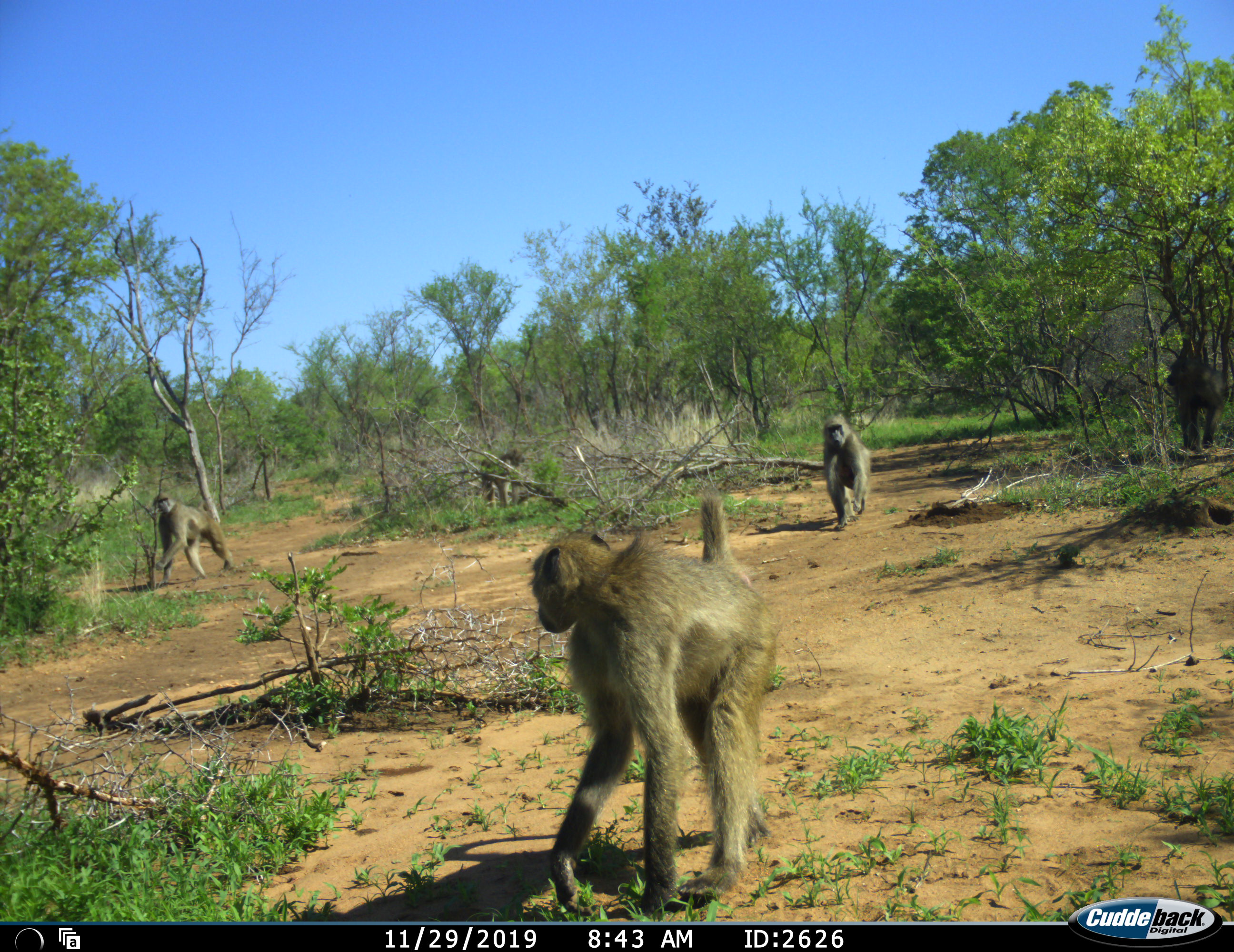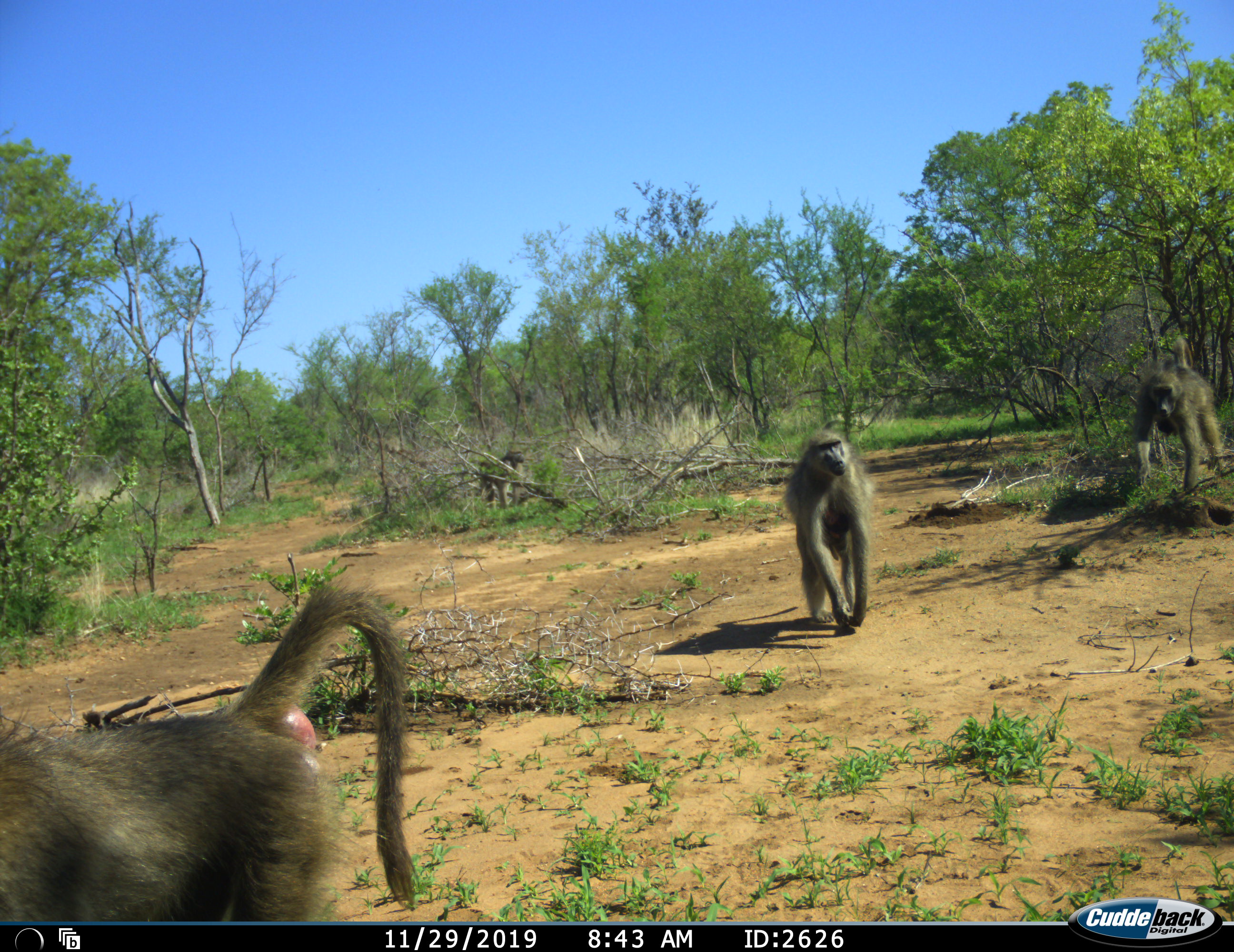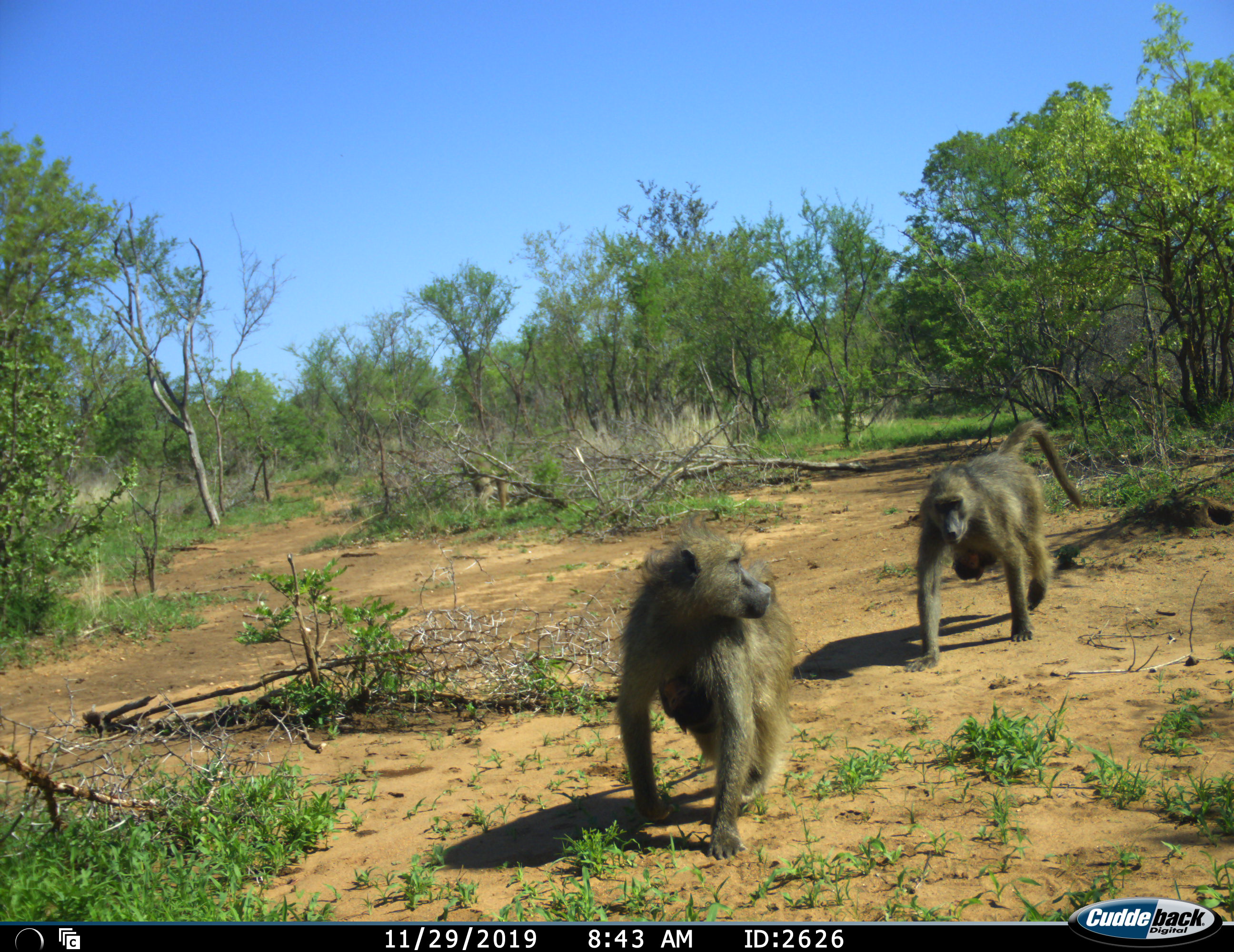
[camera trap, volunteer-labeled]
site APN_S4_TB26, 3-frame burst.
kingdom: Animalia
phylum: Chordata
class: Mammalia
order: Primates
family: Cercopithecidae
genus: Papio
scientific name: Papio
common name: baboon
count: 4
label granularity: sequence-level